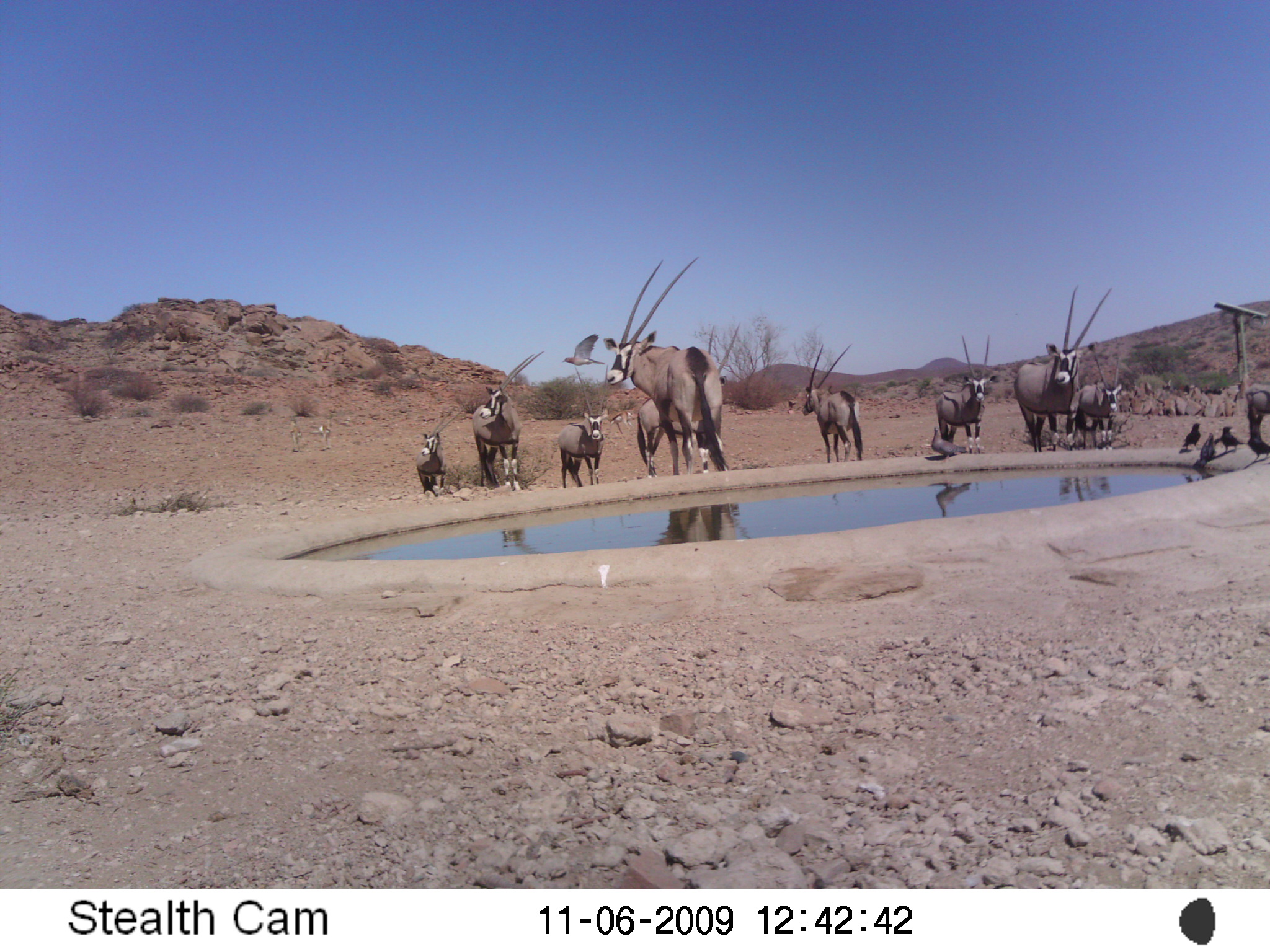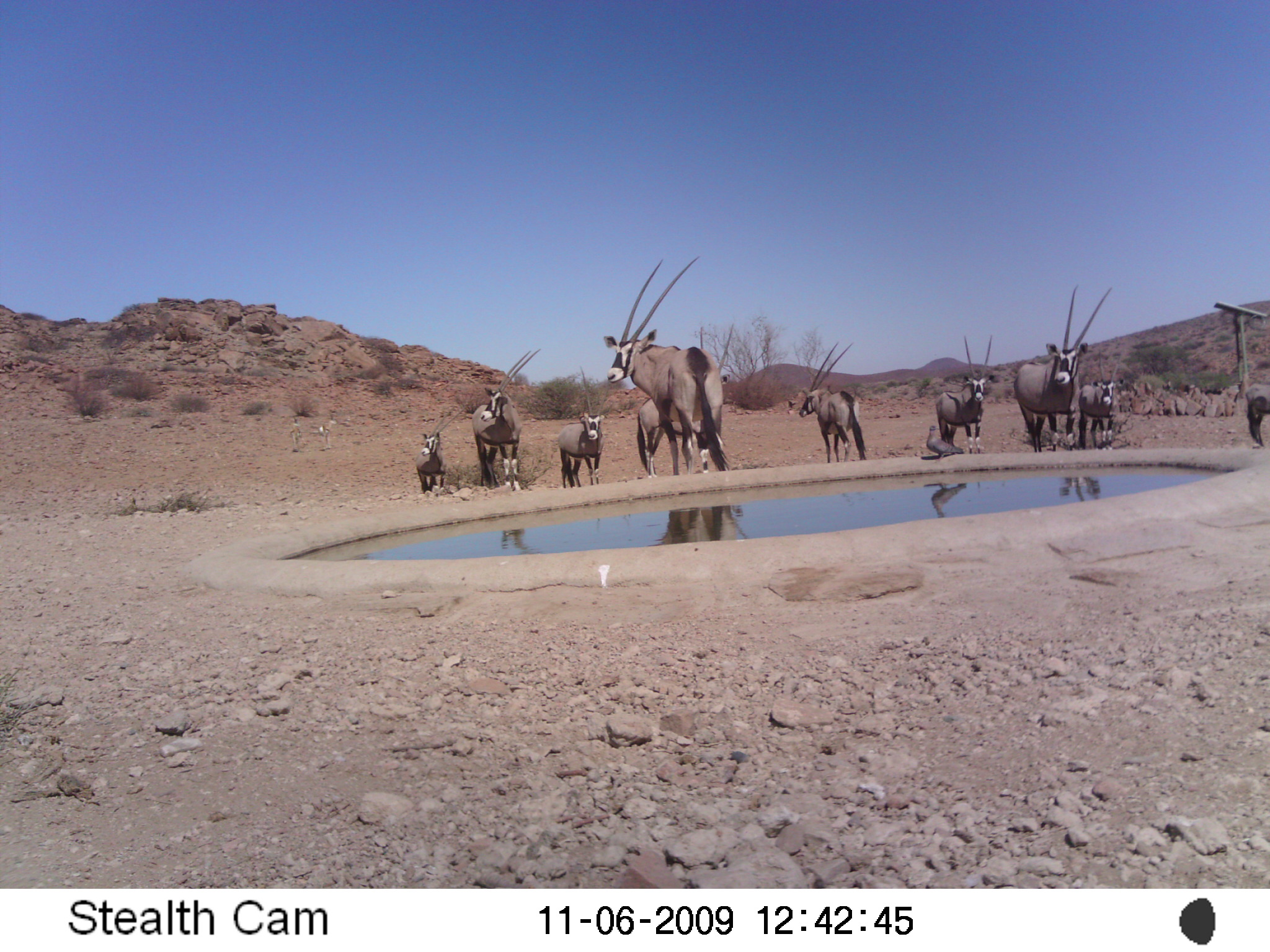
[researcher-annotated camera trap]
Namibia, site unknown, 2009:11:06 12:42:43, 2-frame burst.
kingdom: Animalia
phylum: Chordata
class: Mammalia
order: Artiodactyla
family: Bovidae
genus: Oryx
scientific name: Oryx gazella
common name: gemsbok